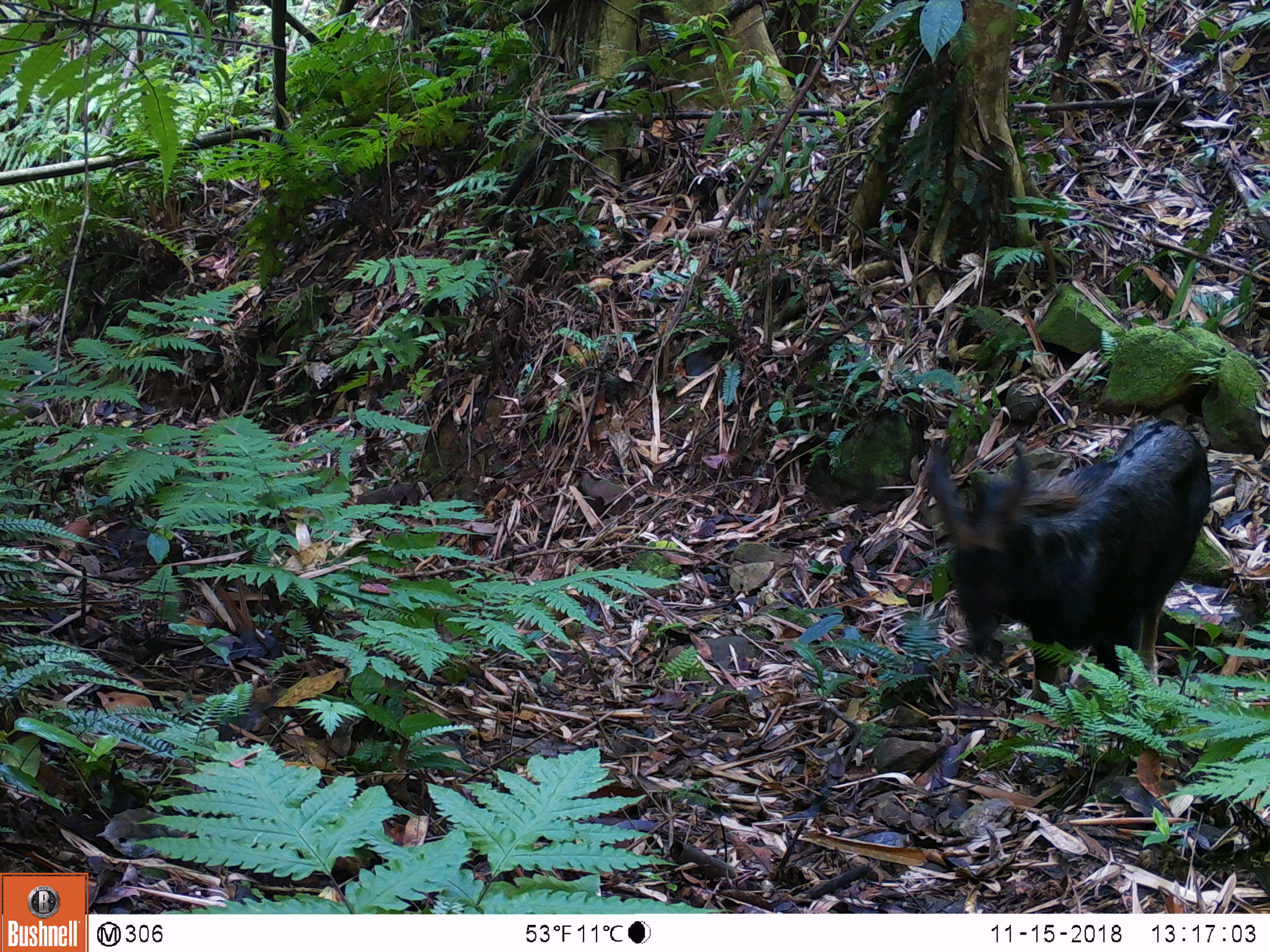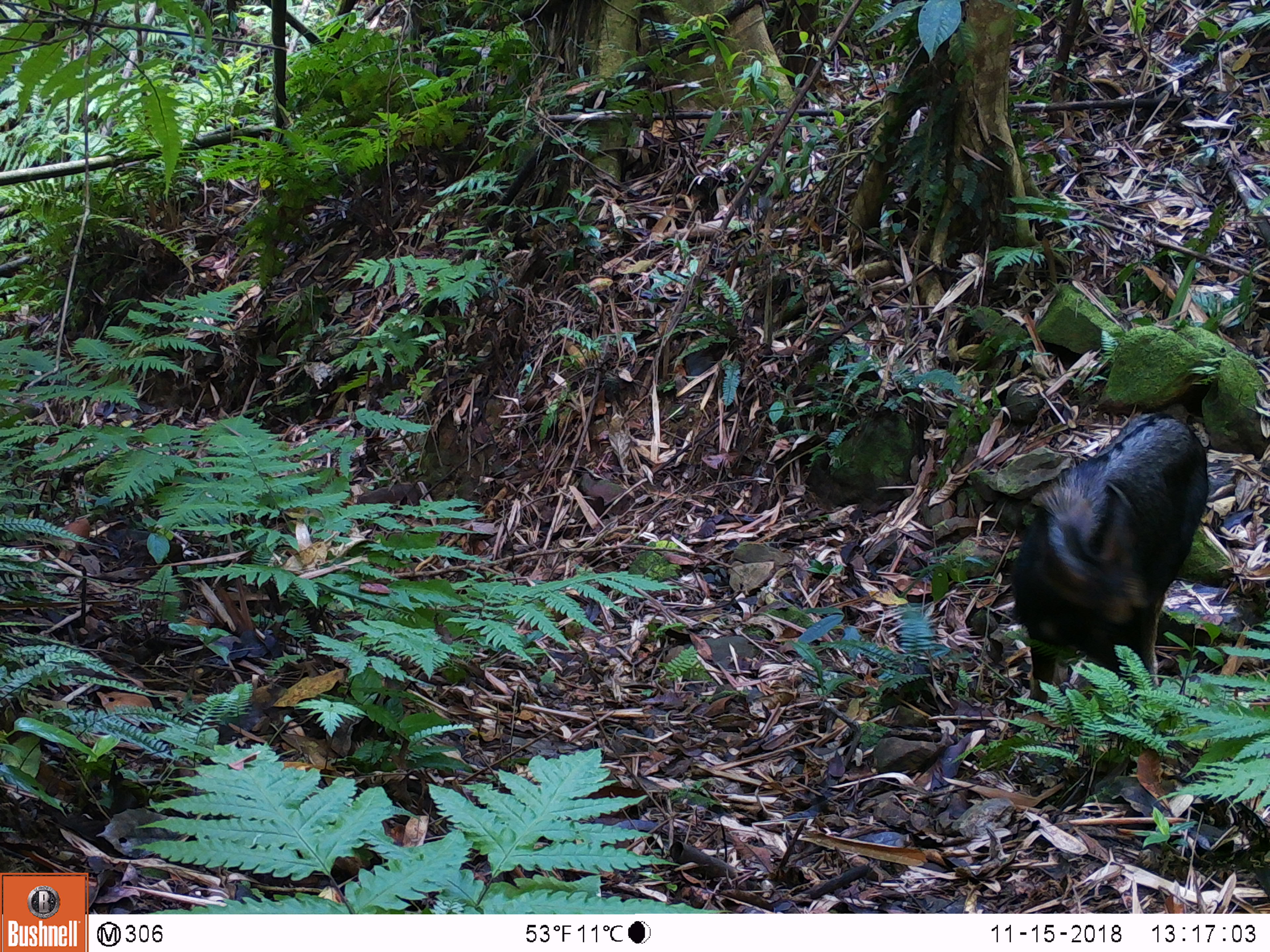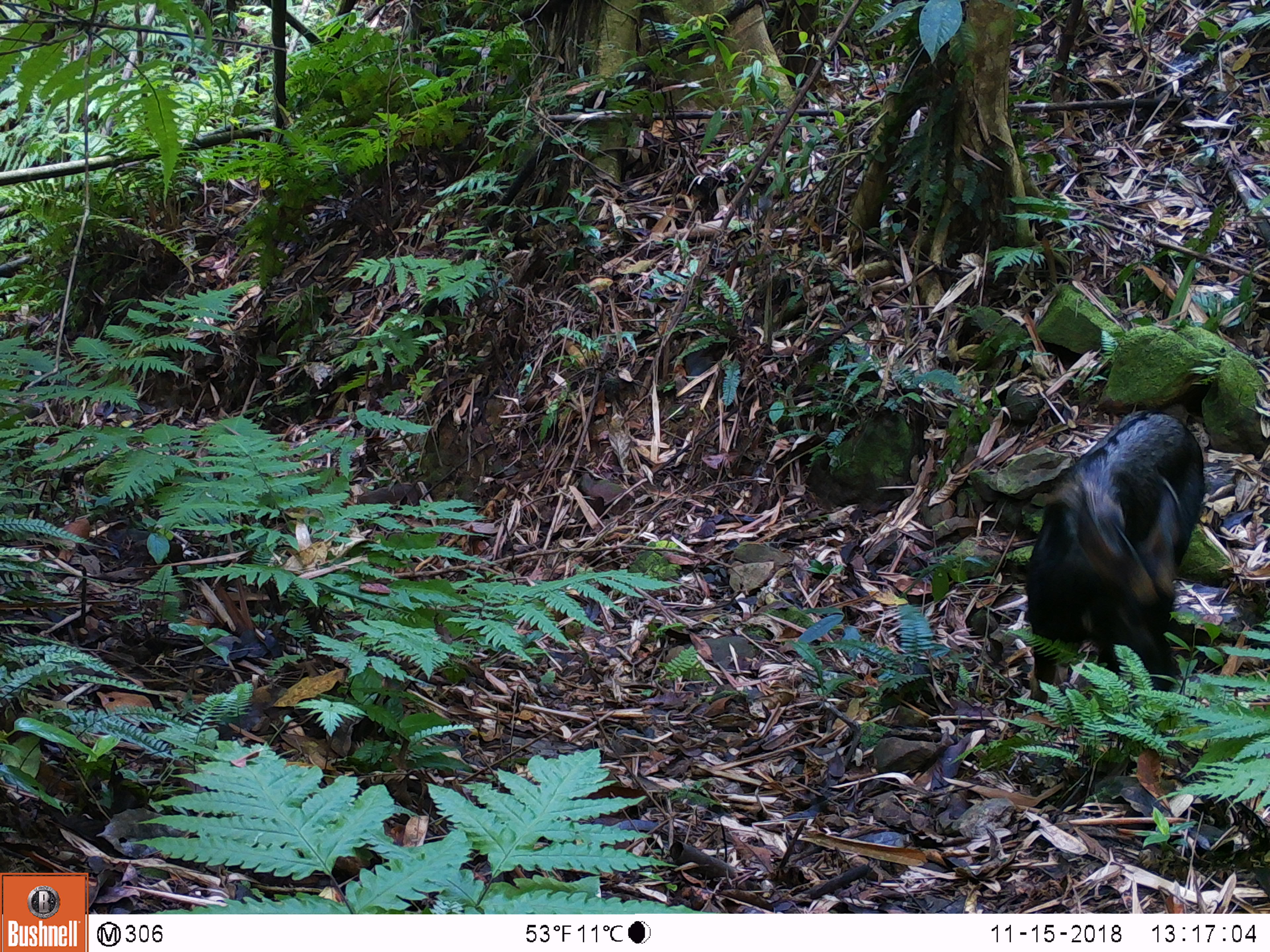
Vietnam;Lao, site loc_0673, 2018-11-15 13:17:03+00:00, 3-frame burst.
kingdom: Animalia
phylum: Chordata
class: Mammalia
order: Artiodactyla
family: Bovidae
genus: Capricornis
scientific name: Capricornis sumatraensis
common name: chinese serow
Chinese serow (Capricornis sumatraensis). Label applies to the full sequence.